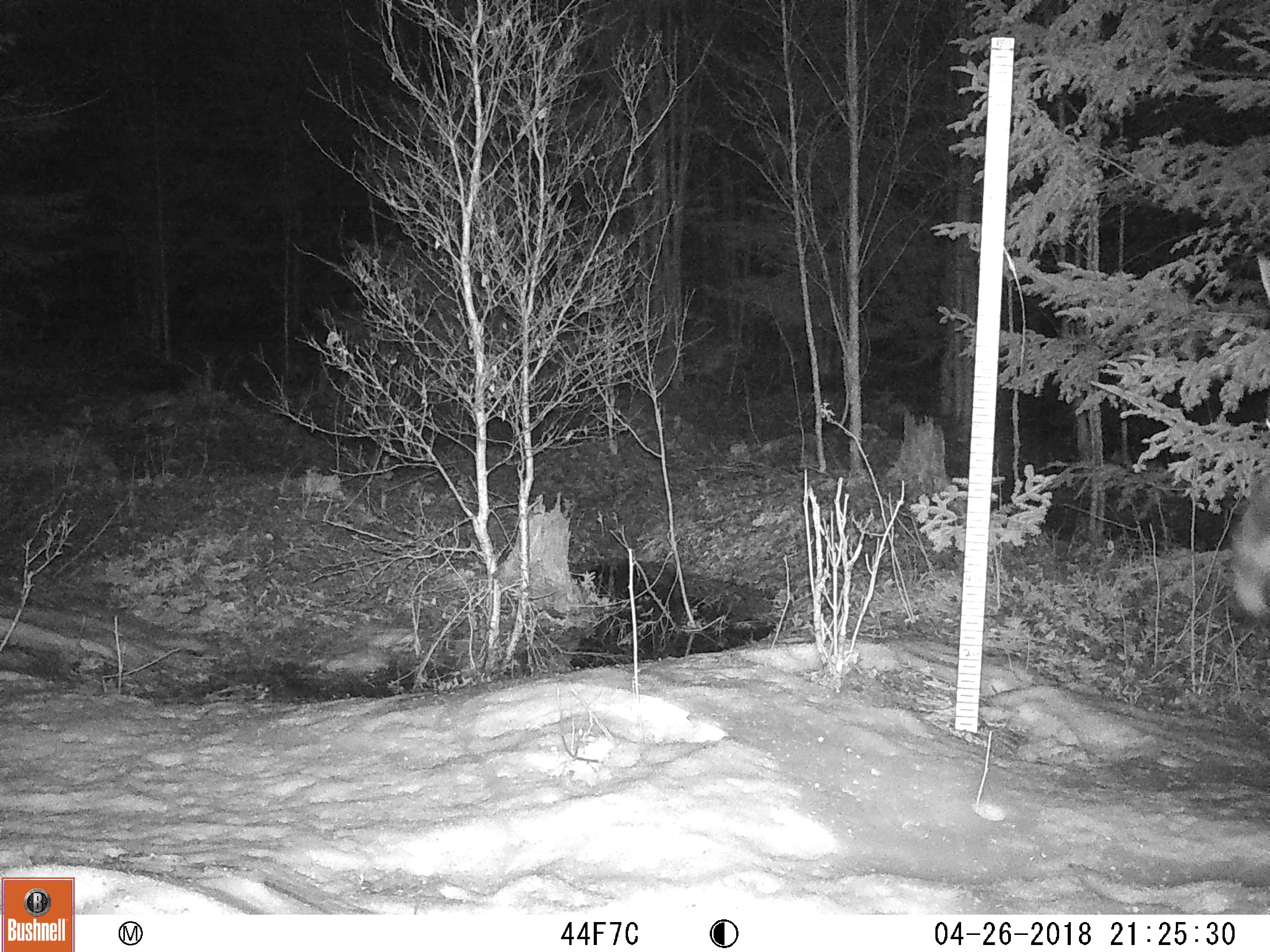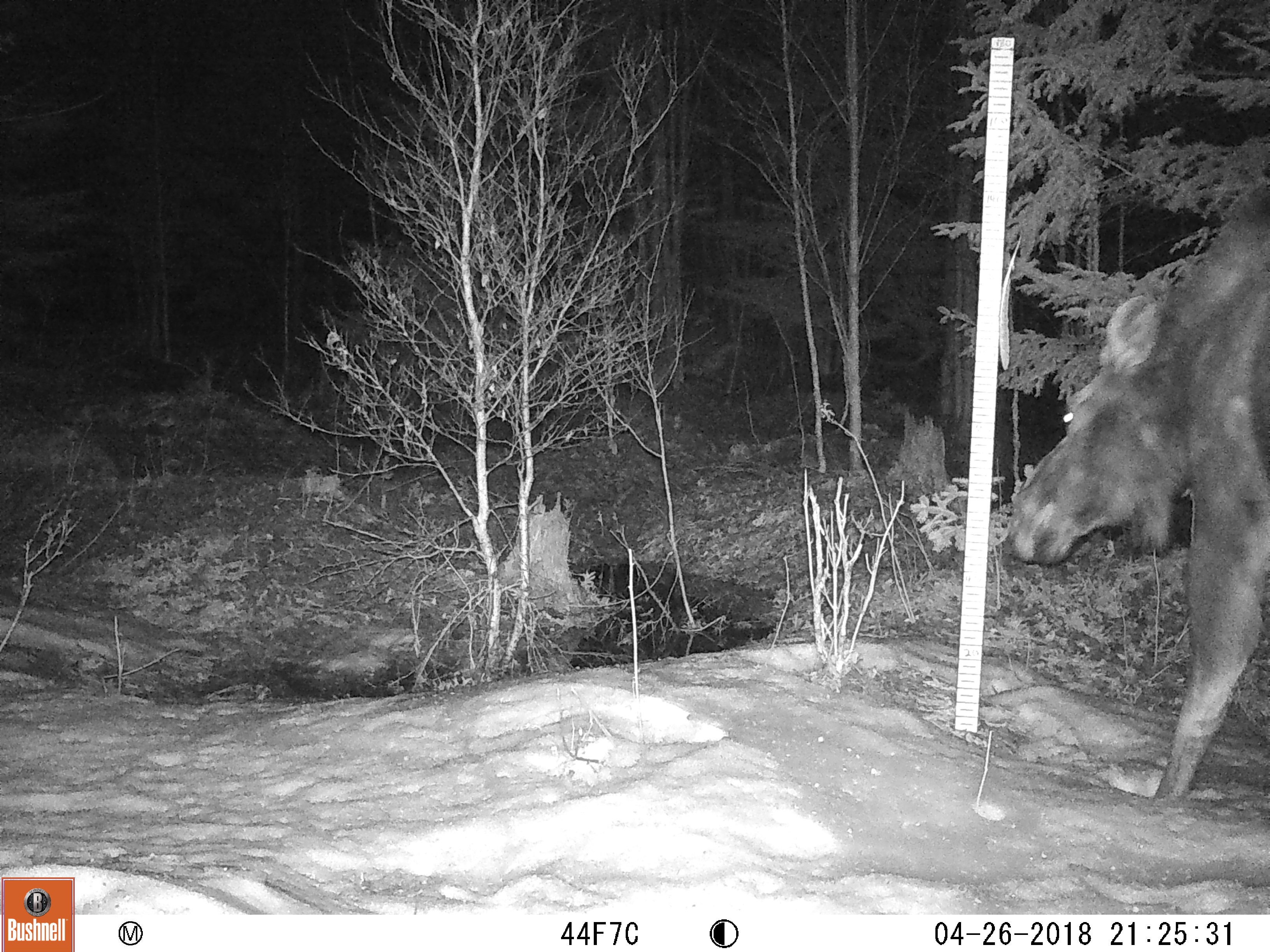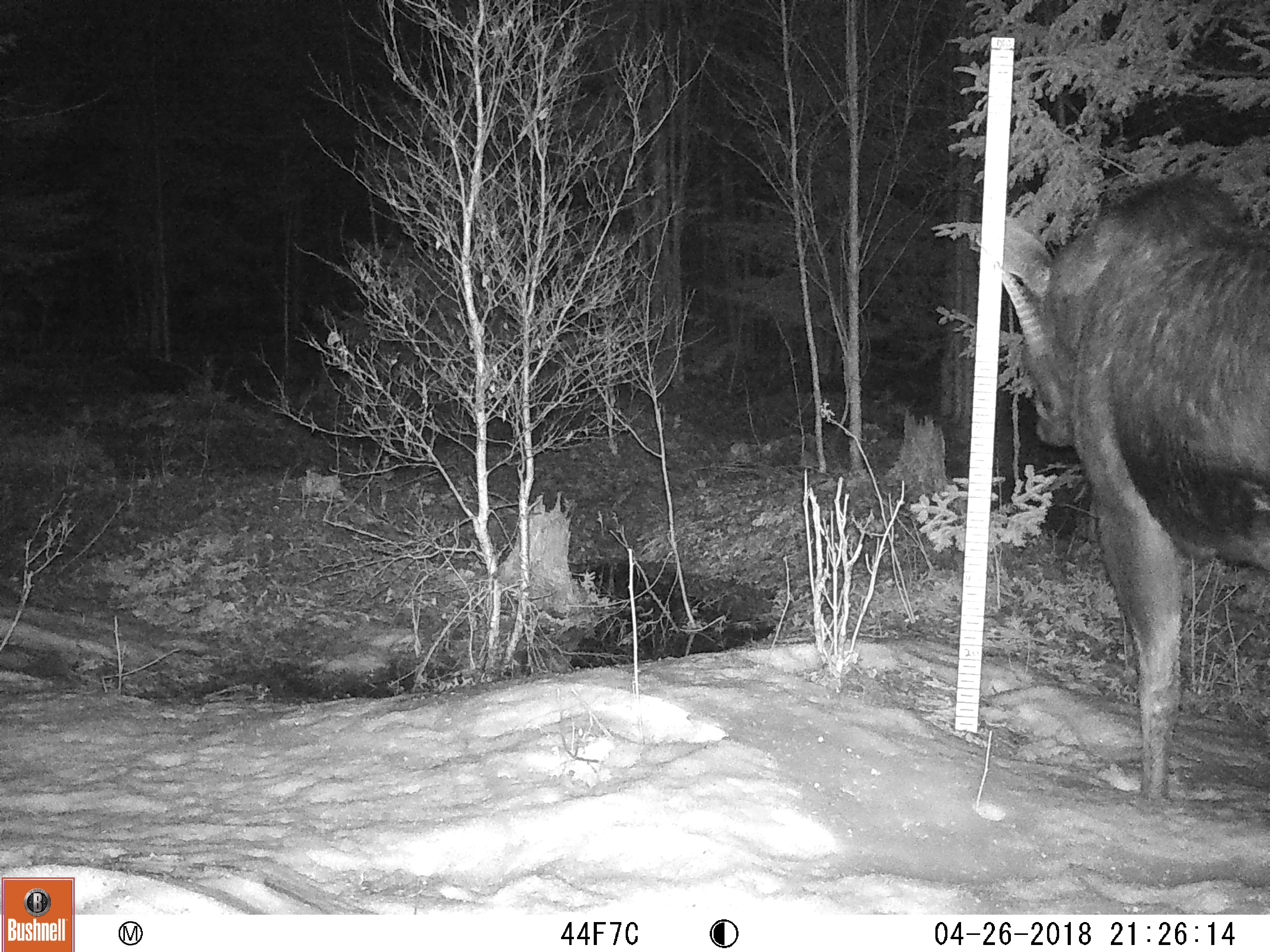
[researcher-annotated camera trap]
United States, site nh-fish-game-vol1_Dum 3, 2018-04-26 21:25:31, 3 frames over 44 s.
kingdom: Animalia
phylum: Chordata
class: Mammalia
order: Artiodactyla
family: Cervidae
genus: Alces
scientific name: Alces alces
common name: moose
Moose (Alces alces).